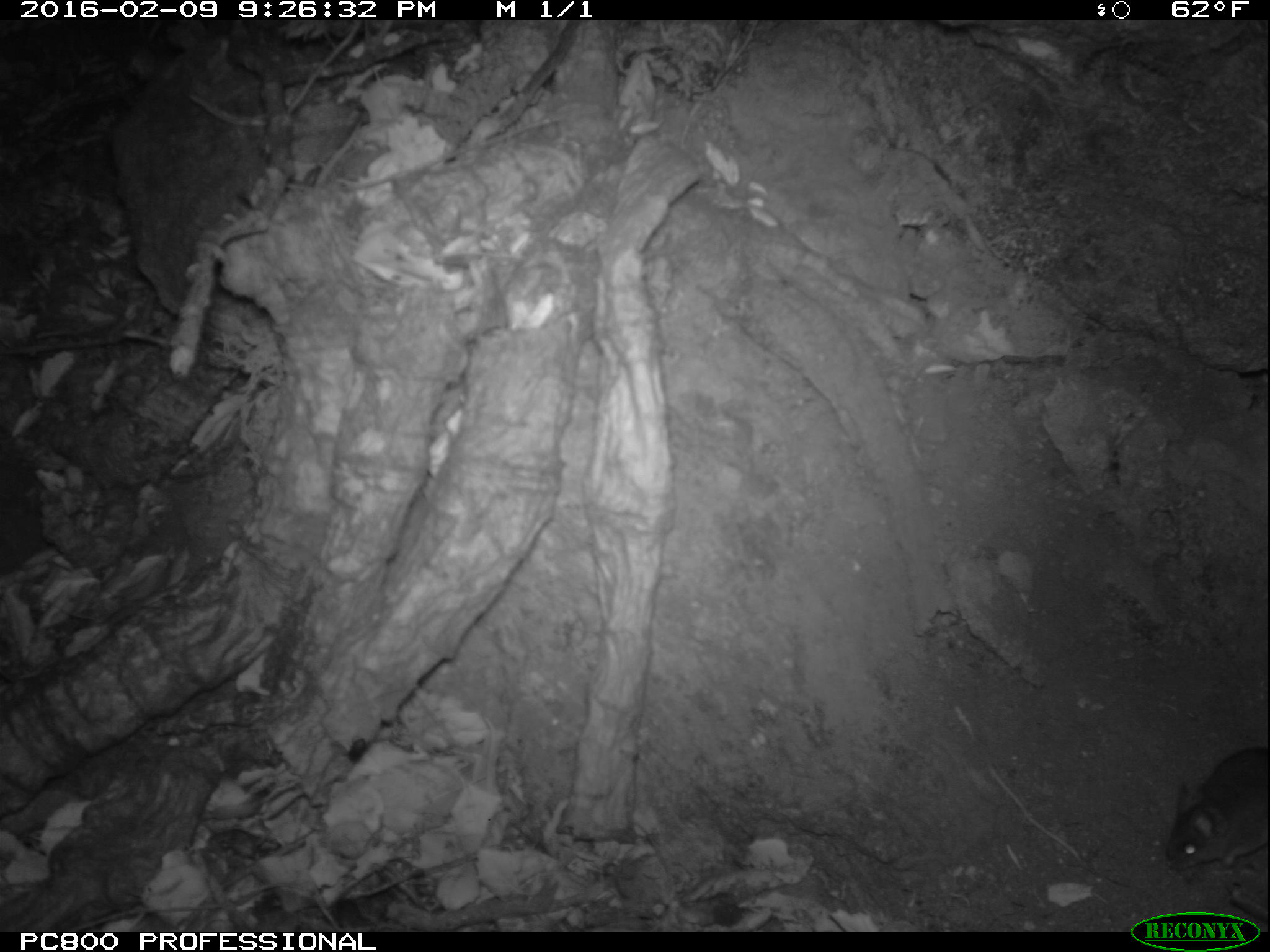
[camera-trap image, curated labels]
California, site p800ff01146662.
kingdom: Animalia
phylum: Chordata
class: Mammalia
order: Rodentia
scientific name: Rodentia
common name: rodent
Rodent (Rodentia).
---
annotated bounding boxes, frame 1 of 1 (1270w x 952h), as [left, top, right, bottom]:
rodent: [1163, 743, 1269, 867]